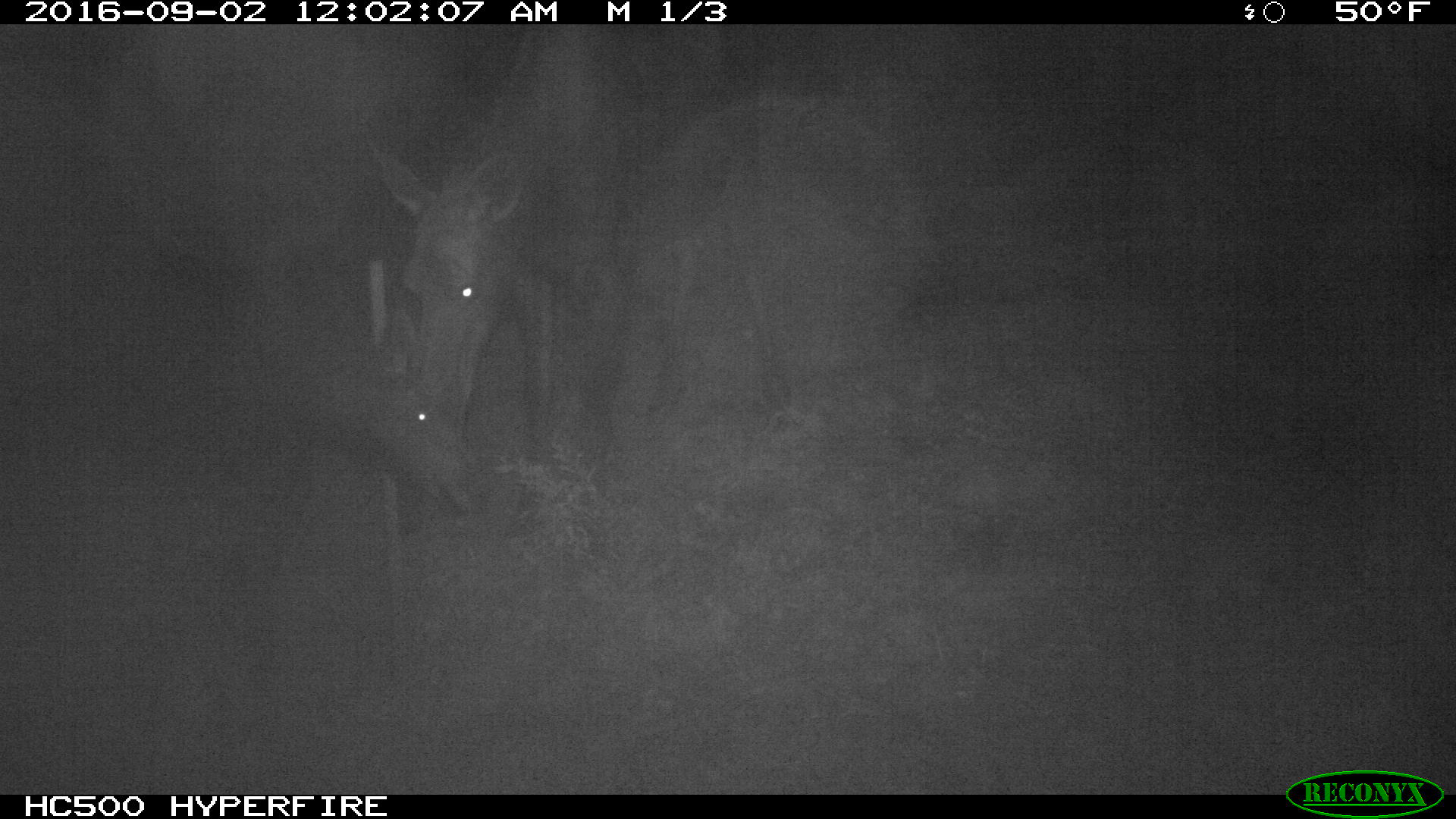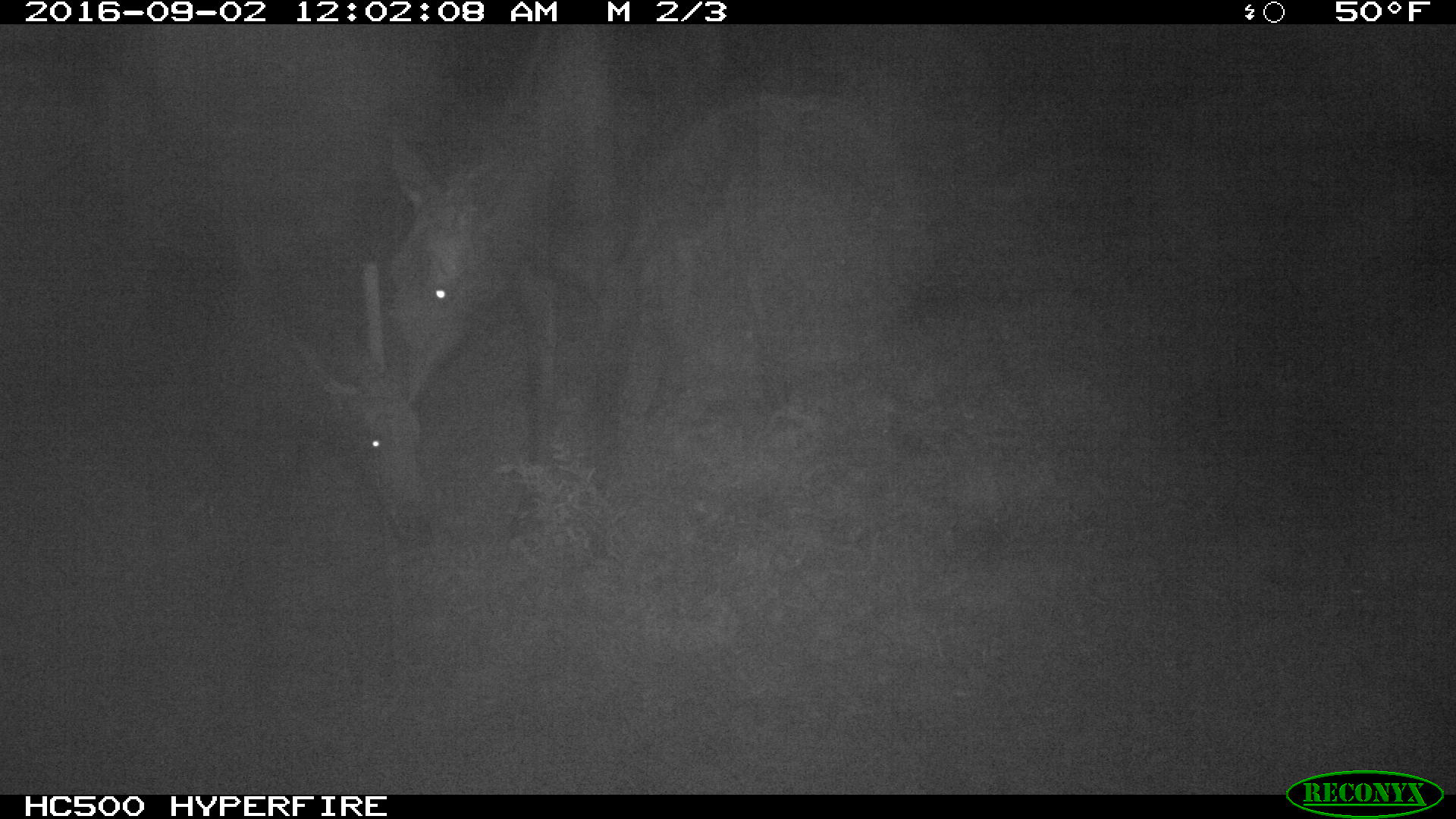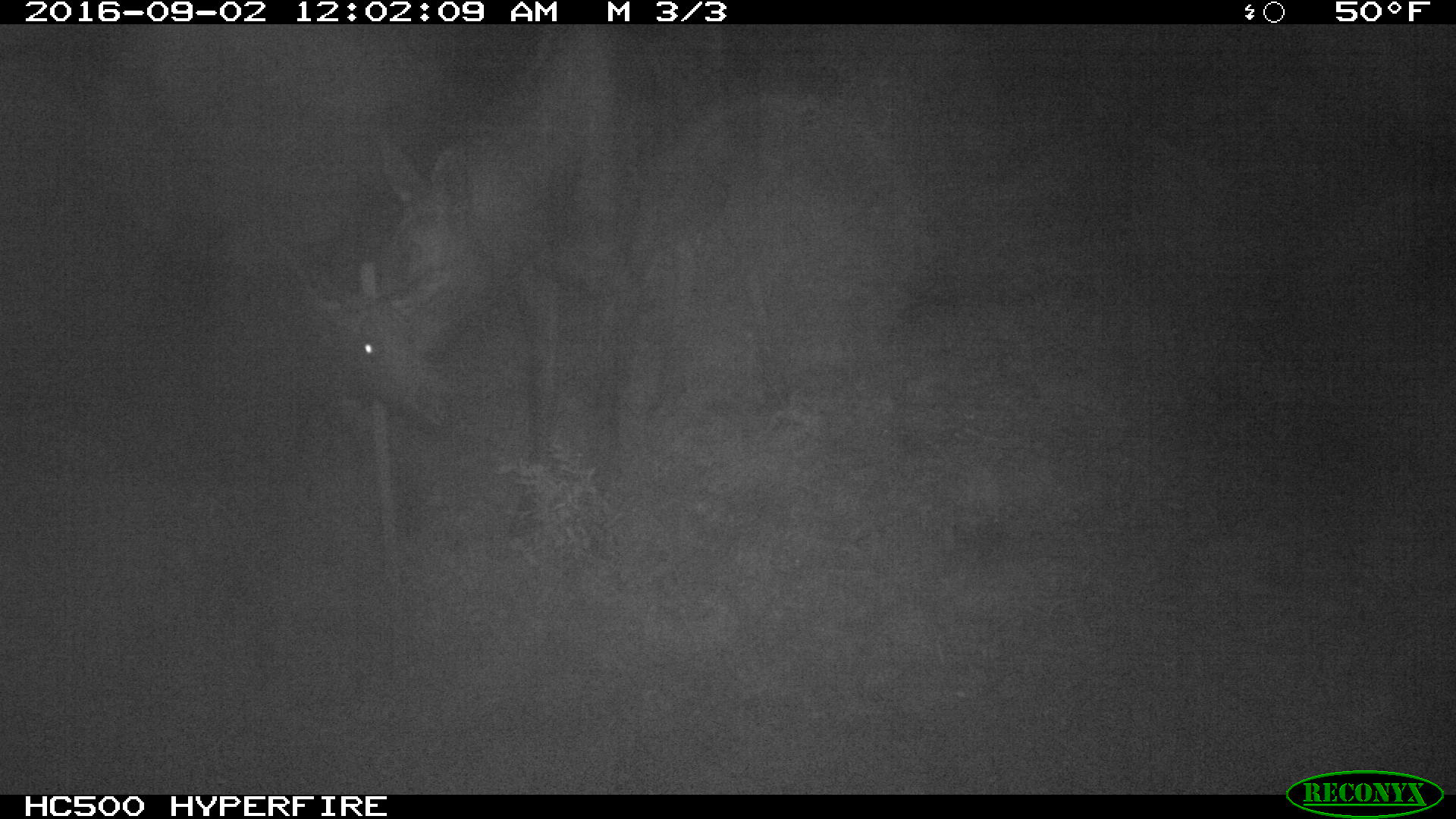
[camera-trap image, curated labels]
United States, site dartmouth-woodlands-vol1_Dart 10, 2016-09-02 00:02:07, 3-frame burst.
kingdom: Animalia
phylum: Chordata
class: Mammalia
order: Artiodactyla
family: Cervidae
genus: Alces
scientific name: Alces alces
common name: moose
Moose (Alces alces).